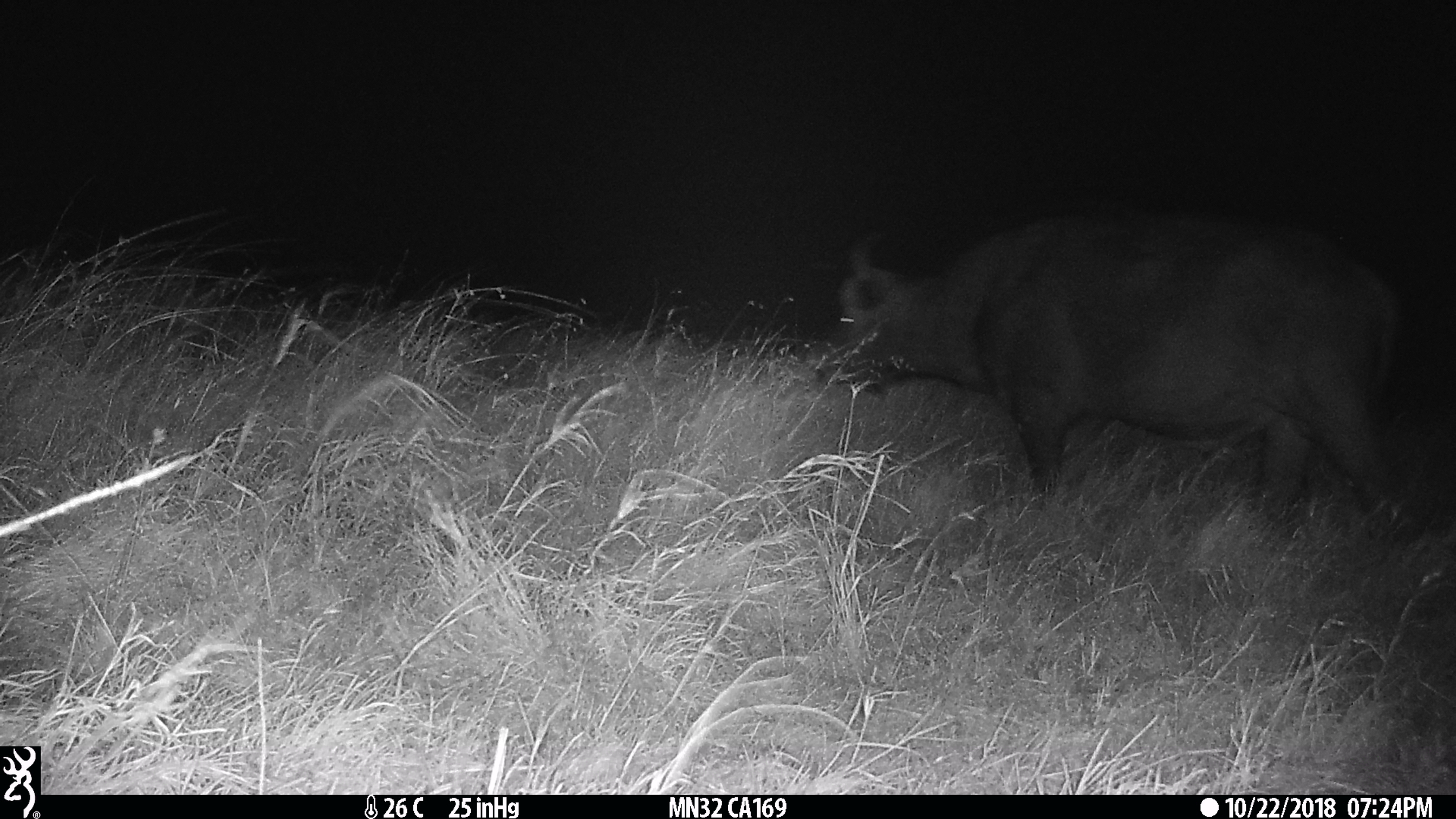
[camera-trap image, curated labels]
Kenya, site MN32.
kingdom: Animalia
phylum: Chordata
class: Mammalia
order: Artiodactyla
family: Bovidae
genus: Syncerus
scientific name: Syncerus caffer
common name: buffalo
Buffalo (Syncerus caffer).